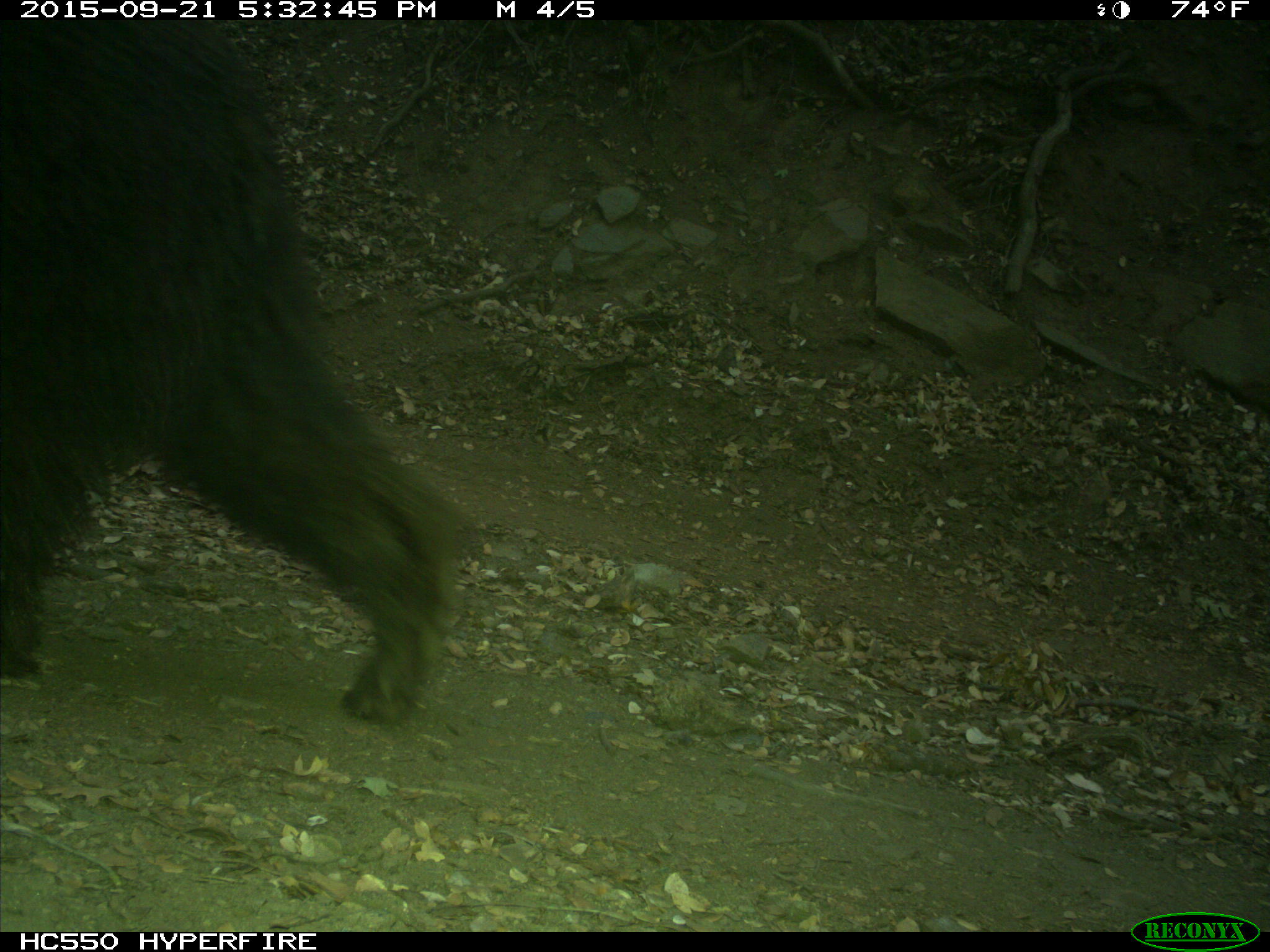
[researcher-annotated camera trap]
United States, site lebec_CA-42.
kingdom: Animalia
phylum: Chordata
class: Mammalia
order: Carnivora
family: Ursidae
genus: Ursus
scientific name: Ursus americanus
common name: american black bear